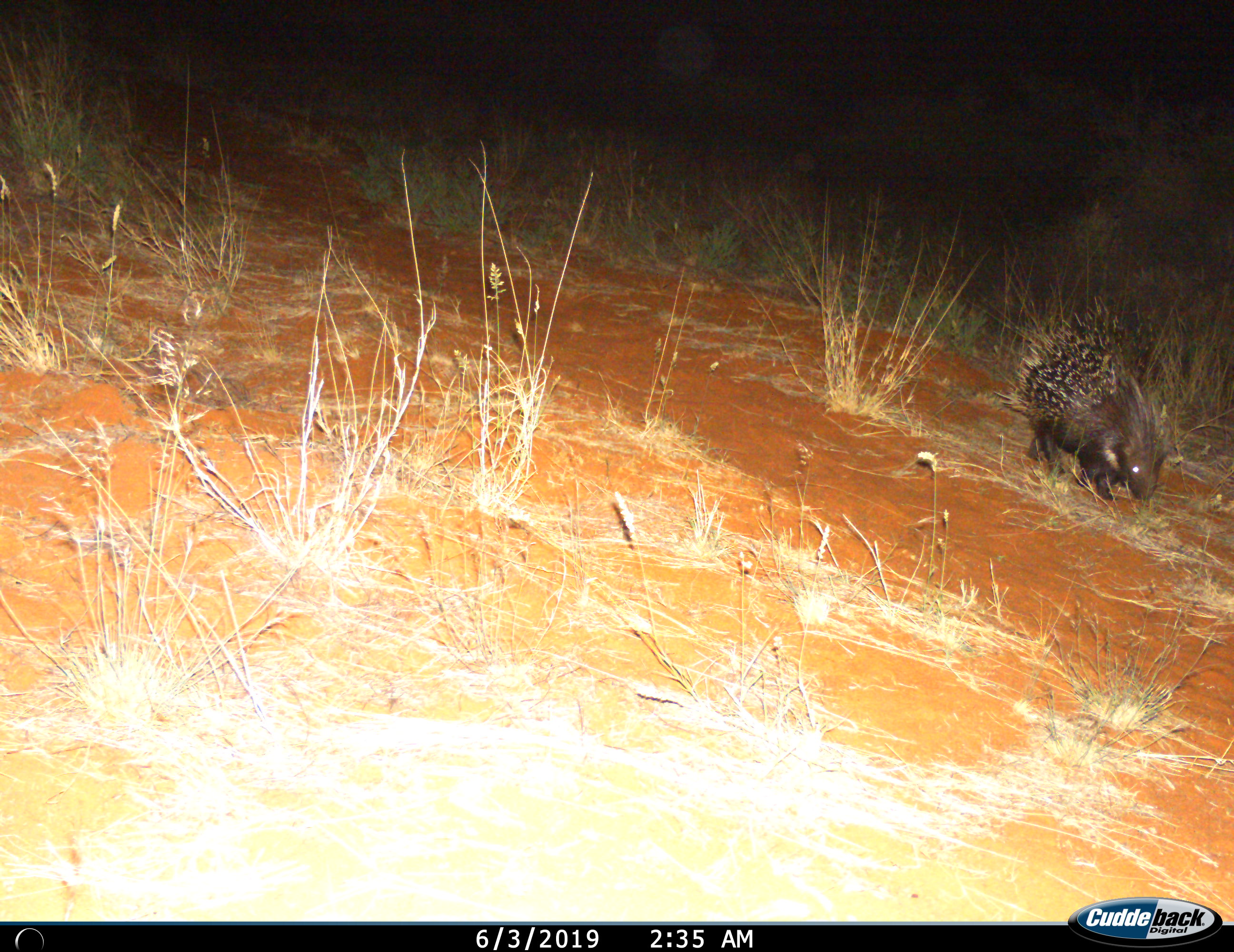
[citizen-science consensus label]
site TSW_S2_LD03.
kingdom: Animalia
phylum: Chordata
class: Mammalia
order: Rodentia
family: Hystricidae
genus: Hystrix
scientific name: Hystrix cristata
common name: crested porcupine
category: porcupine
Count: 1.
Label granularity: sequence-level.